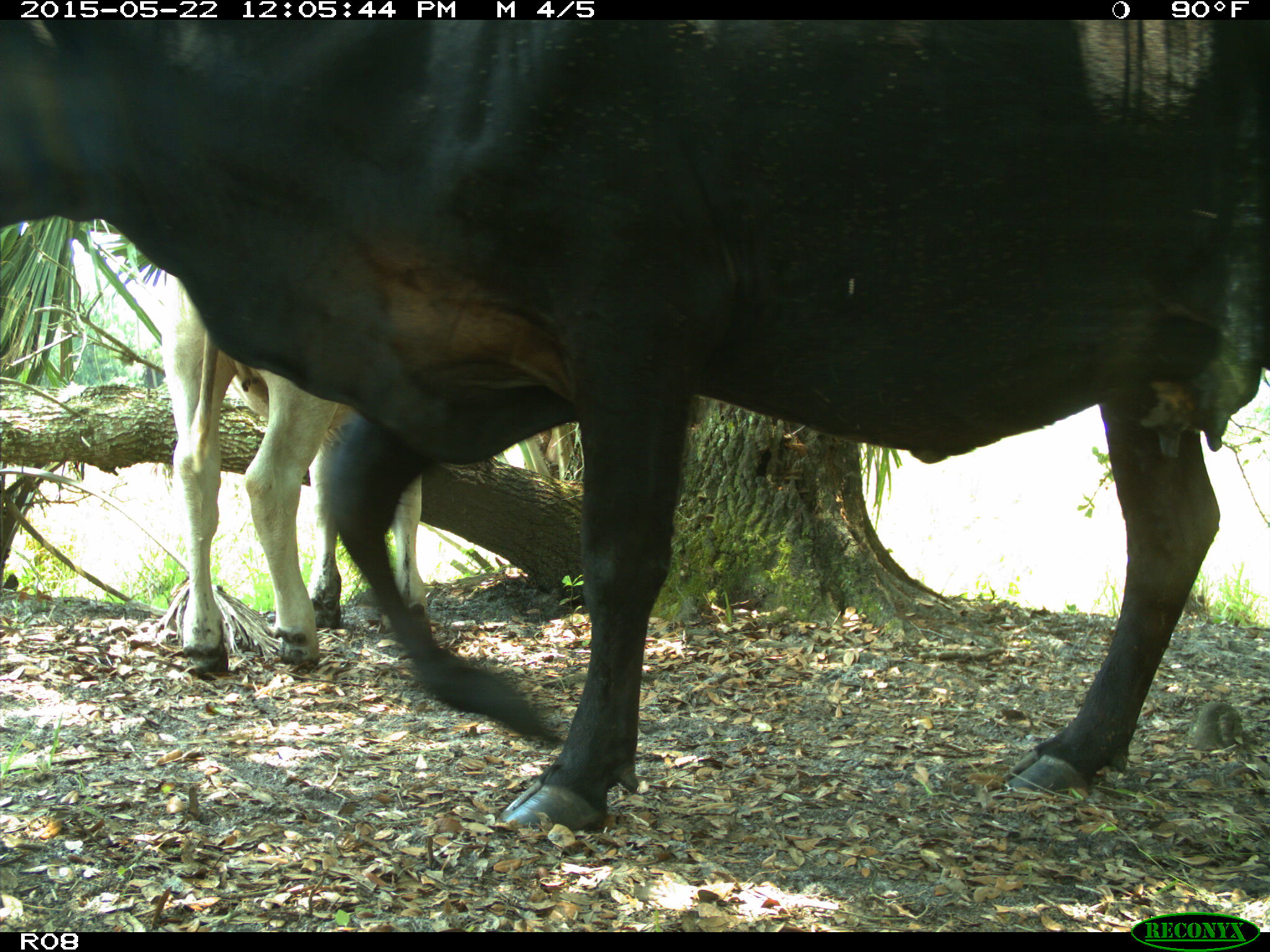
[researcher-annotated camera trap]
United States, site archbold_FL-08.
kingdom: Animalia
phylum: Chordata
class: Mammalia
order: Artiodactyla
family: Bovidae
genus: Bos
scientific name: Bos taurus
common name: domestic cow